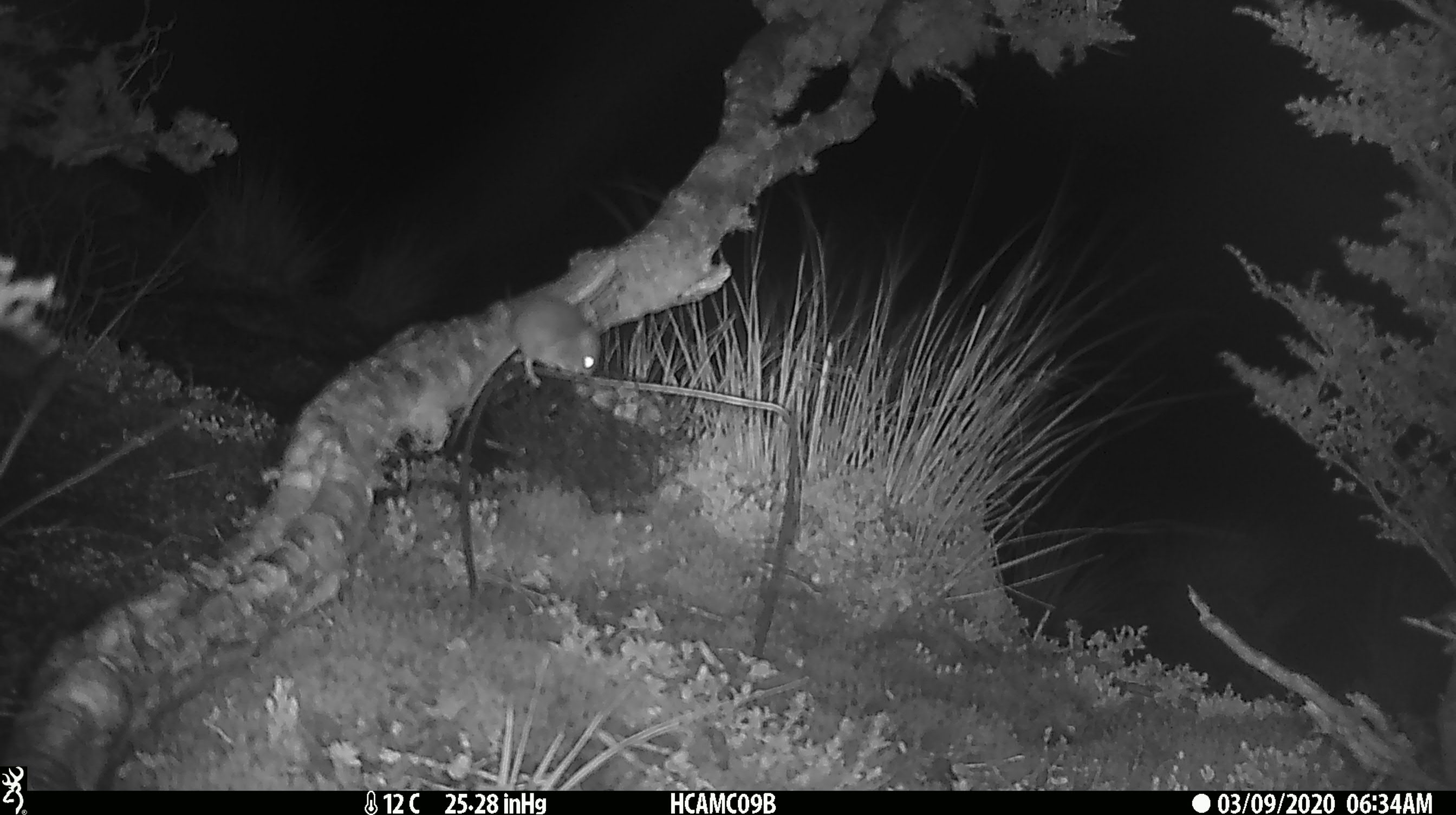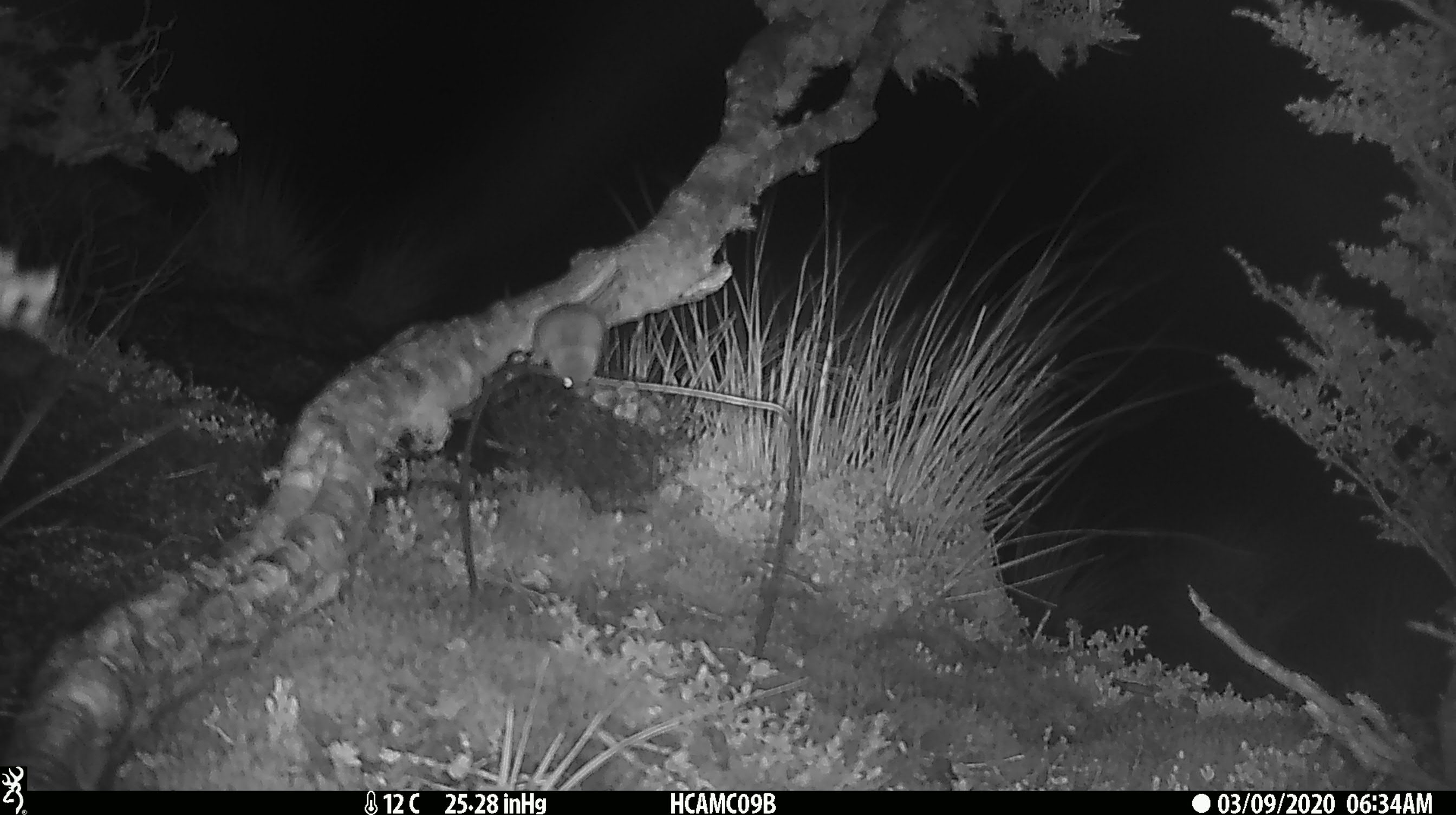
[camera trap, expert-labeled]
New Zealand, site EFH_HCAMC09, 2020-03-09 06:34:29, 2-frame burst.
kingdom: Animalia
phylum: Chordata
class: Mammalia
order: Rodentia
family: Muridae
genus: Mus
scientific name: Mus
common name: mouse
Mouse (Mus).